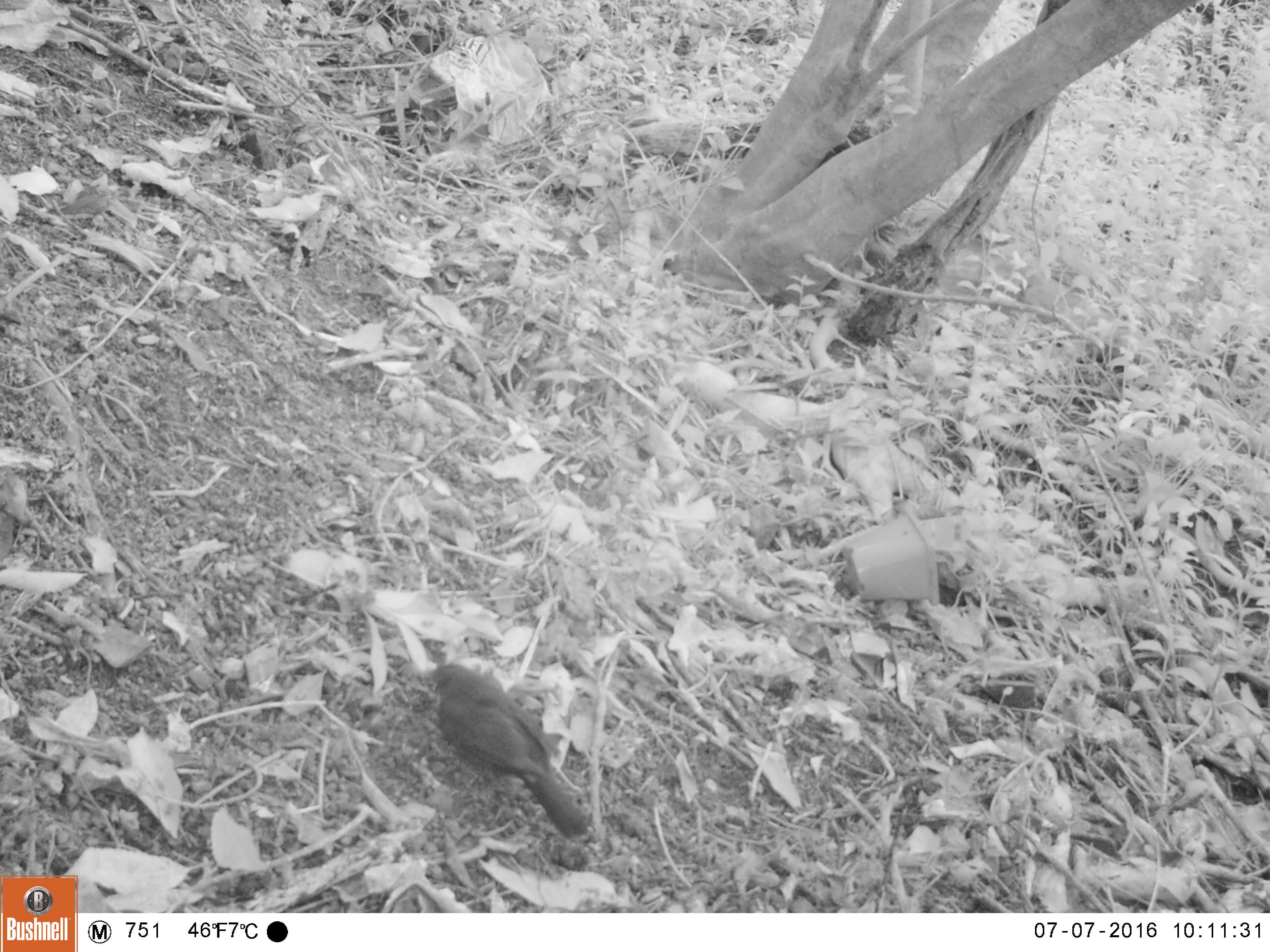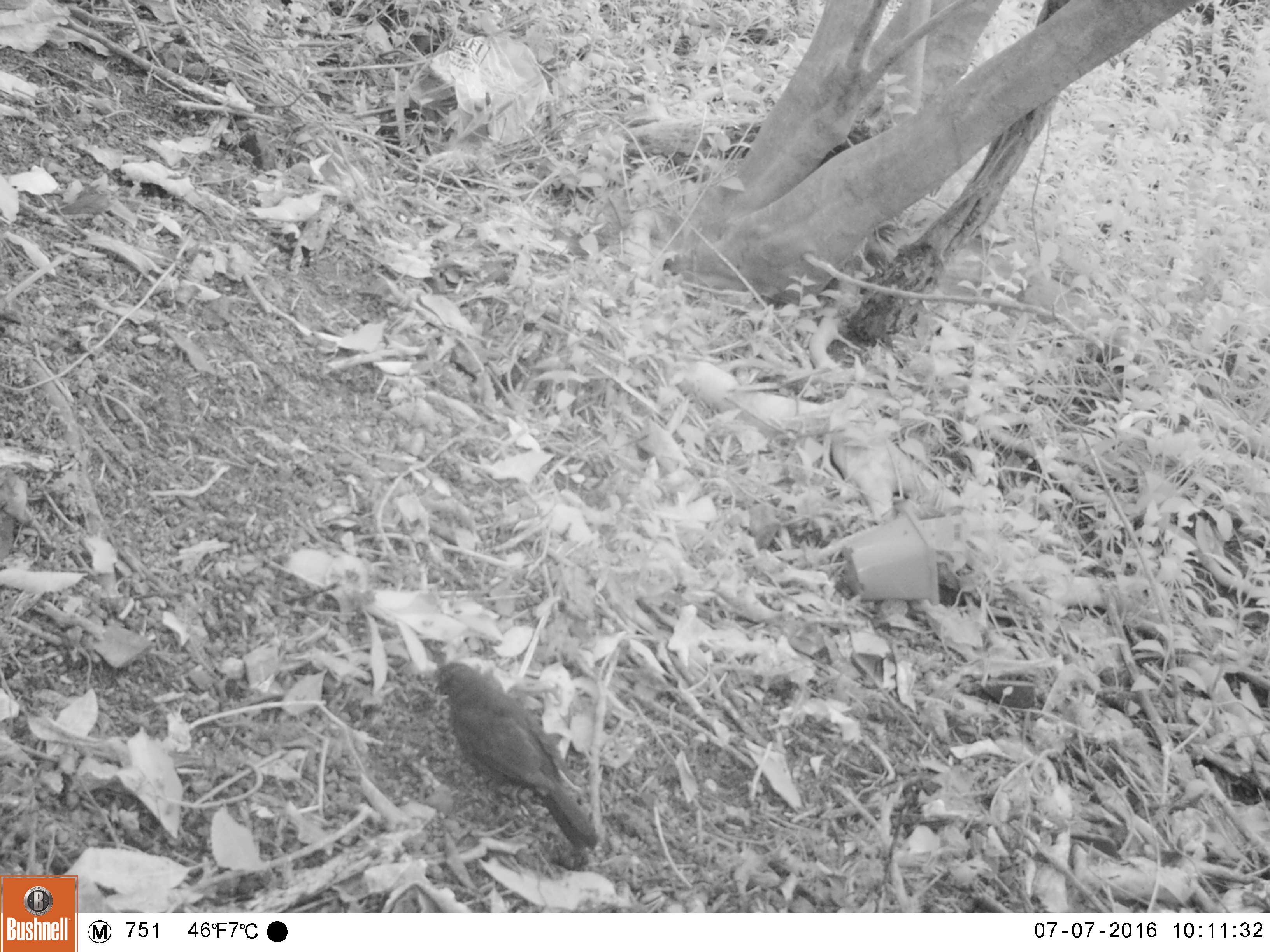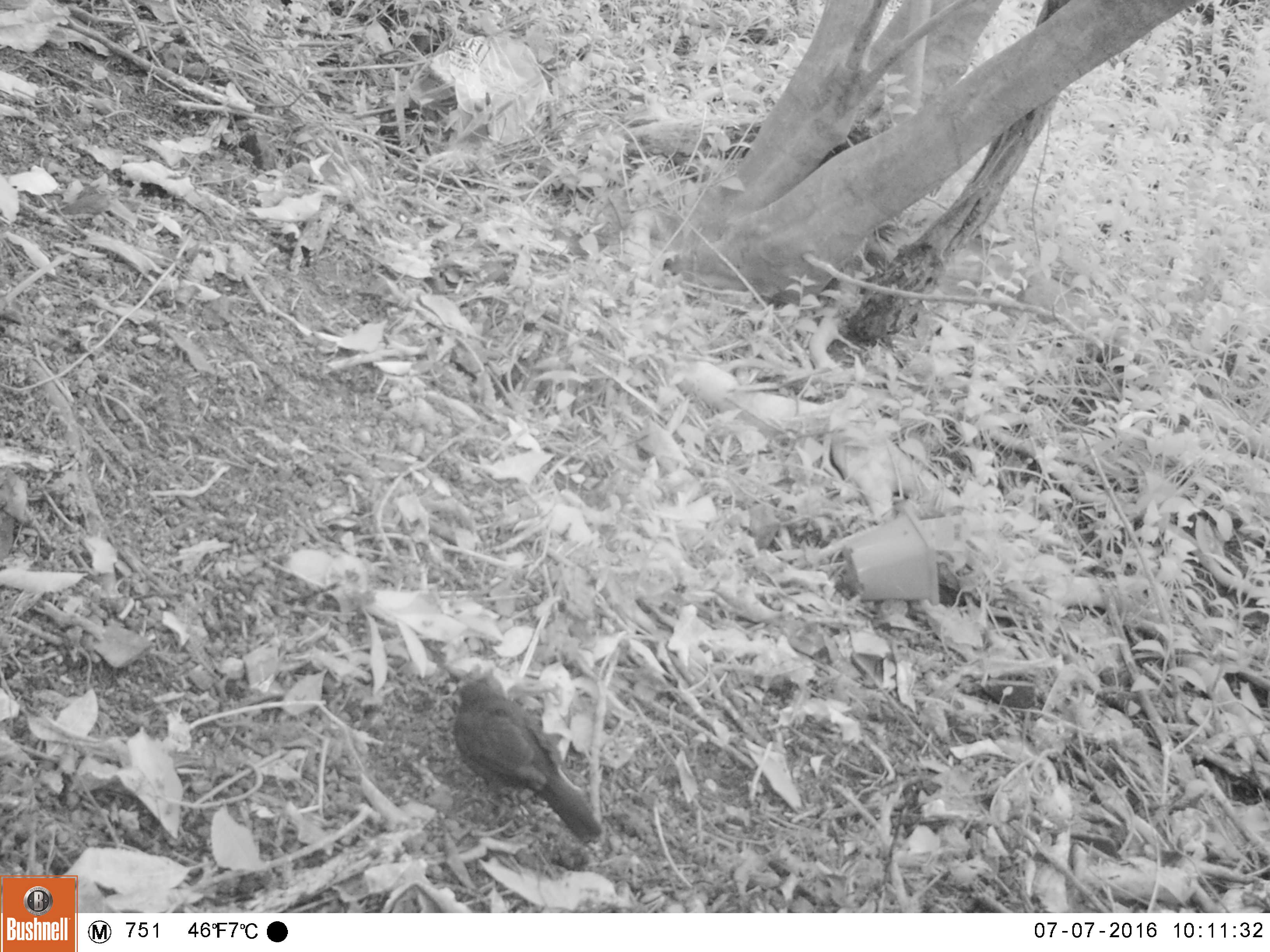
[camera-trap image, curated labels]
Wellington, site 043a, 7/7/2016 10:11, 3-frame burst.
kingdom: Animalia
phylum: Chordata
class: Aves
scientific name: Aves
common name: bird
Bird (Aves).